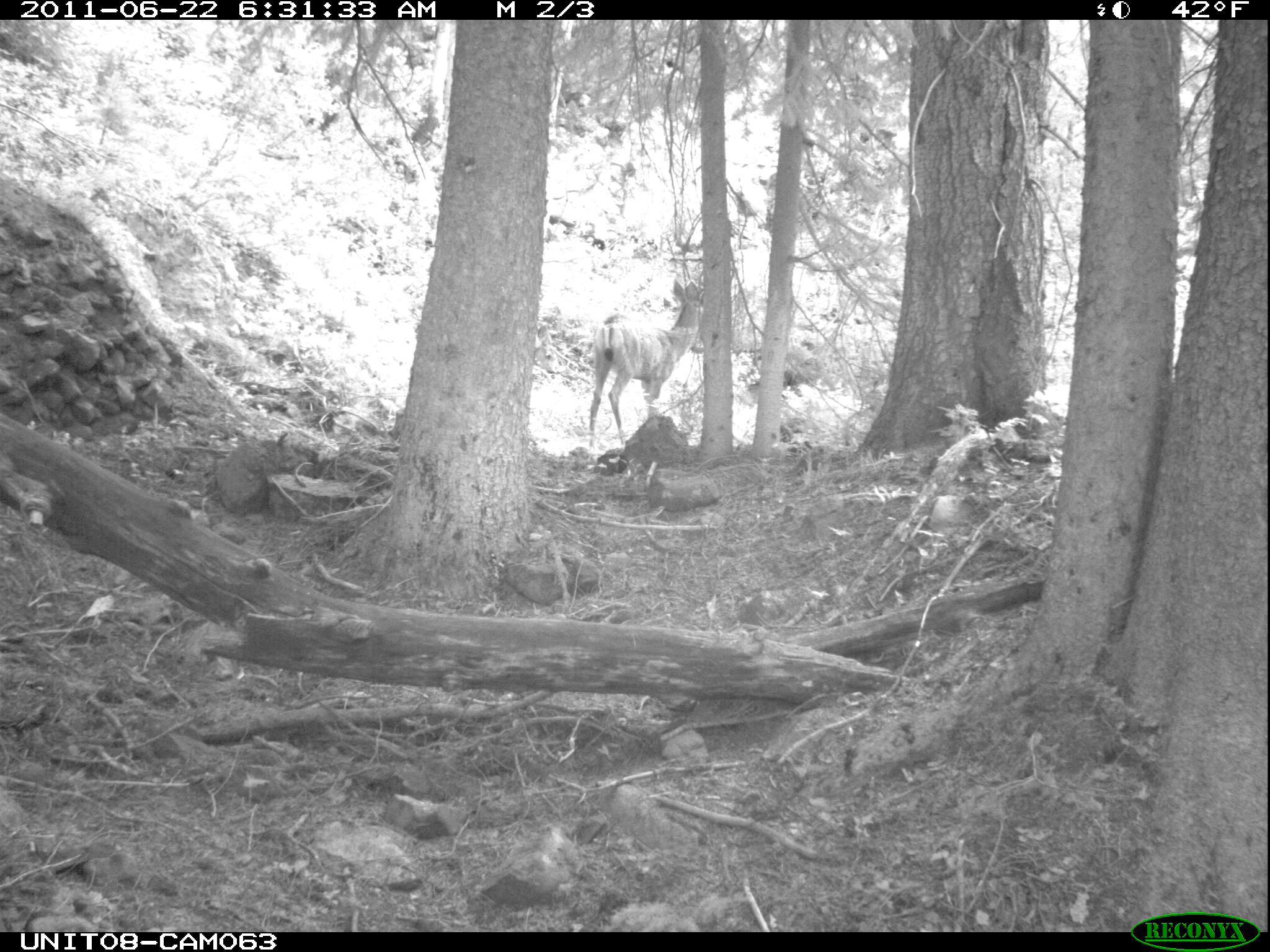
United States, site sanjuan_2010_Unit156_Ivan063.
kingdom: Animalia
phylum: Chordata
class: Mammalia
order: Artiodactyla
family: Cervidae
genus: Odocoileus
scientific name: Odocoileus hemionus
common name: mule deer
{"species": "Odocoileus hemionus (mule deer)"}